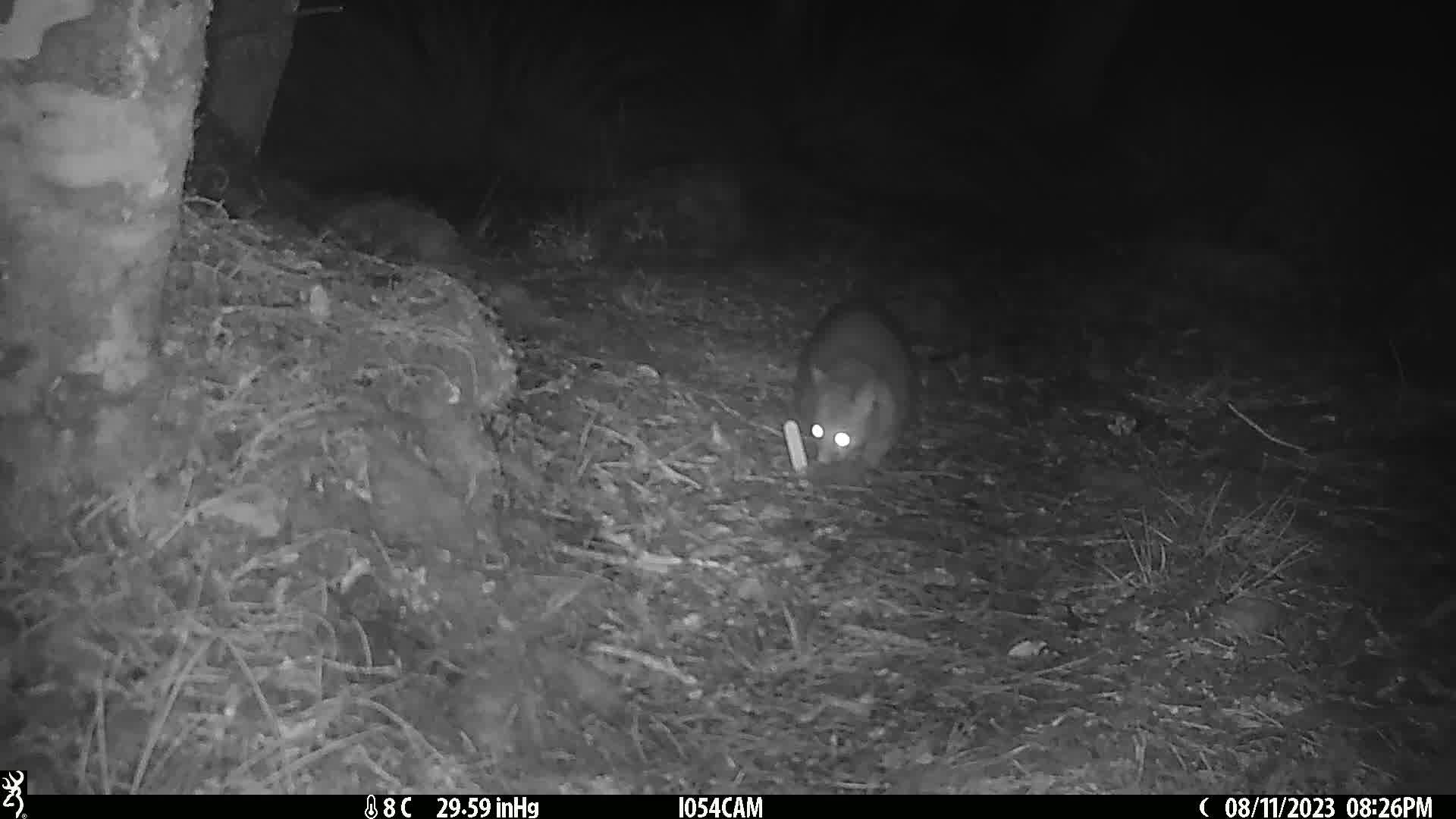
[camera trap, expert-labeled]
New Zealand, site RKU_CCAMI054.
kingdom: Animalia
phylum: Chordata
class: Mammalia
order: Diprotodontia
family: Phalangeridae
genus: Trichosurus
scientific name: Trichosurus vulpecula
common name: common brushtail possum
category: possum